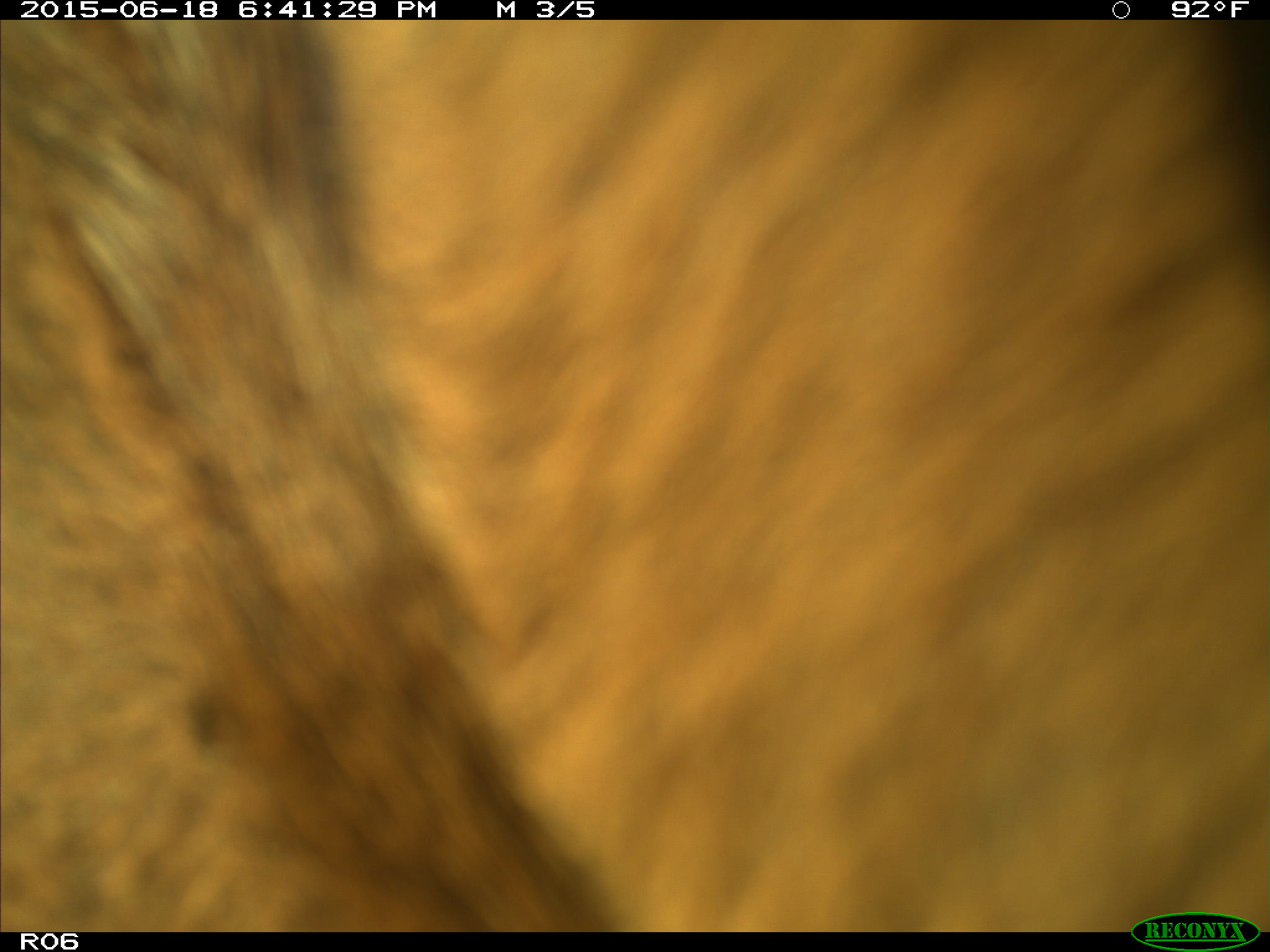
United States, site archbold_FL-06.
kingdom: Animalia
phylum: Chordata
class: Mammalia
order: Artiodactyla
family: Bovidae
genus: Bos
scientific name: Bos taurus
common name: domestic cow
Bos taurus (domestic cow).